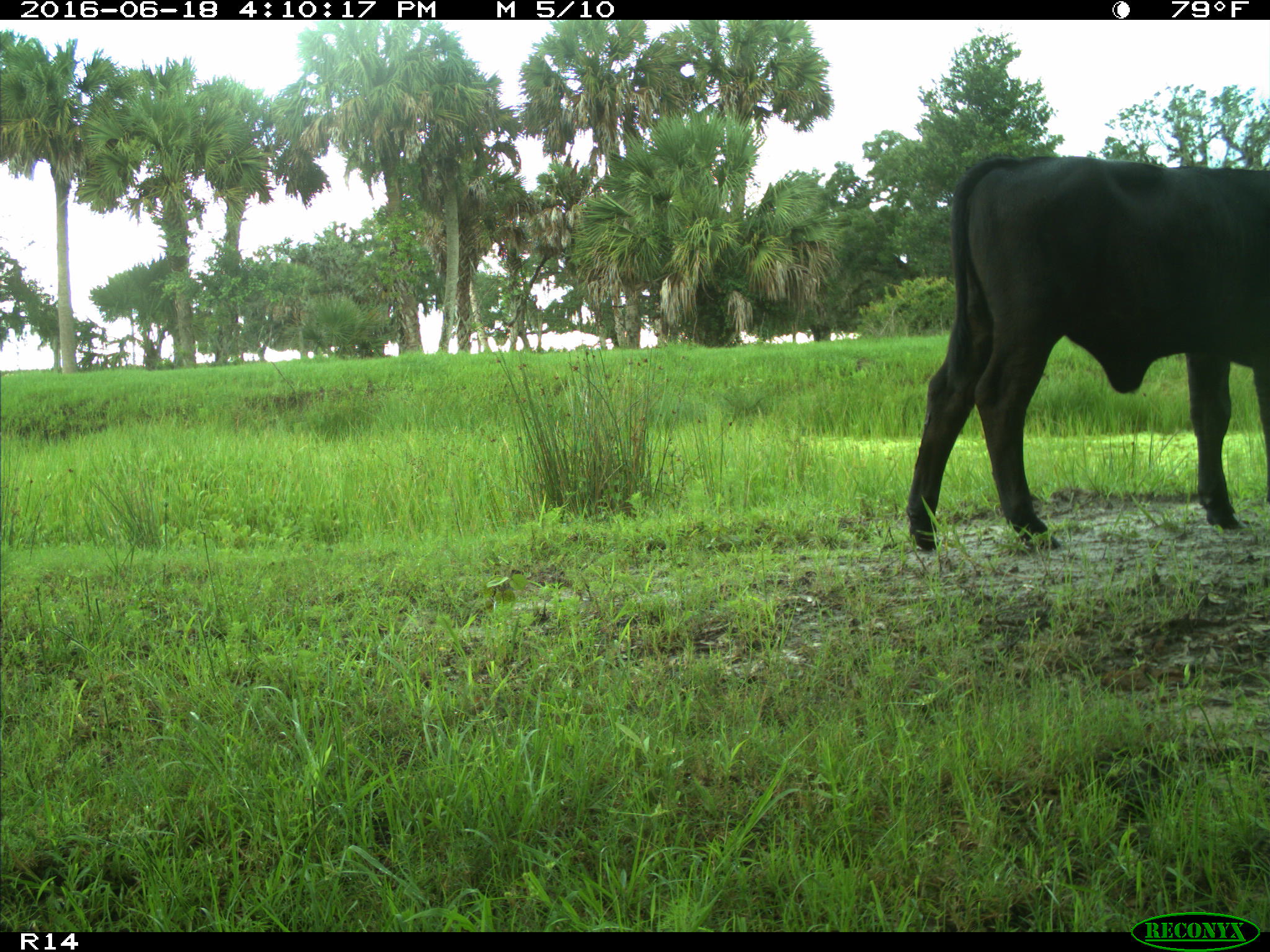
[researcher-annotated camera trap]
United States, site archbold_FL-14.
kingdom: Animalia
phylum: Chordata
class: Mammalia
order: Artiodactyla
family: Bovidae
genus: Bos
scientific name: Bos taurus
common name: domestic cow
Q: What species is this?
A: Bos taurus (domestic cow).